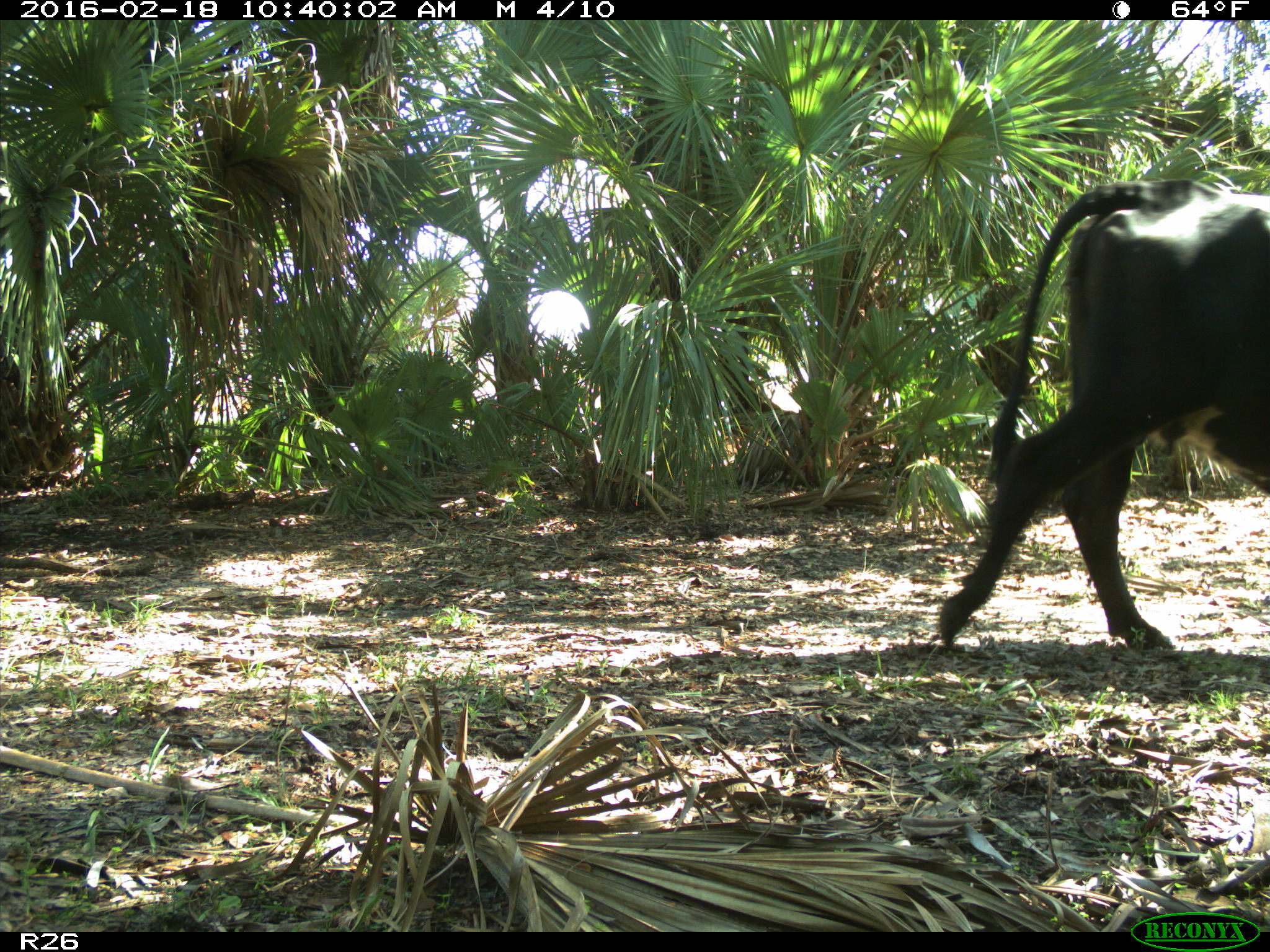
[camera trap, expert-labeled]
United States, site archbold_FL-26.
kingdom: Animalia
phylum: Chordata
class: Mammalia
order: Artiodactyla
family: Bovidae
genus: Bos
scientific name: Bos taurus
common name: domestic cow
Bos taurus (domestic cow).